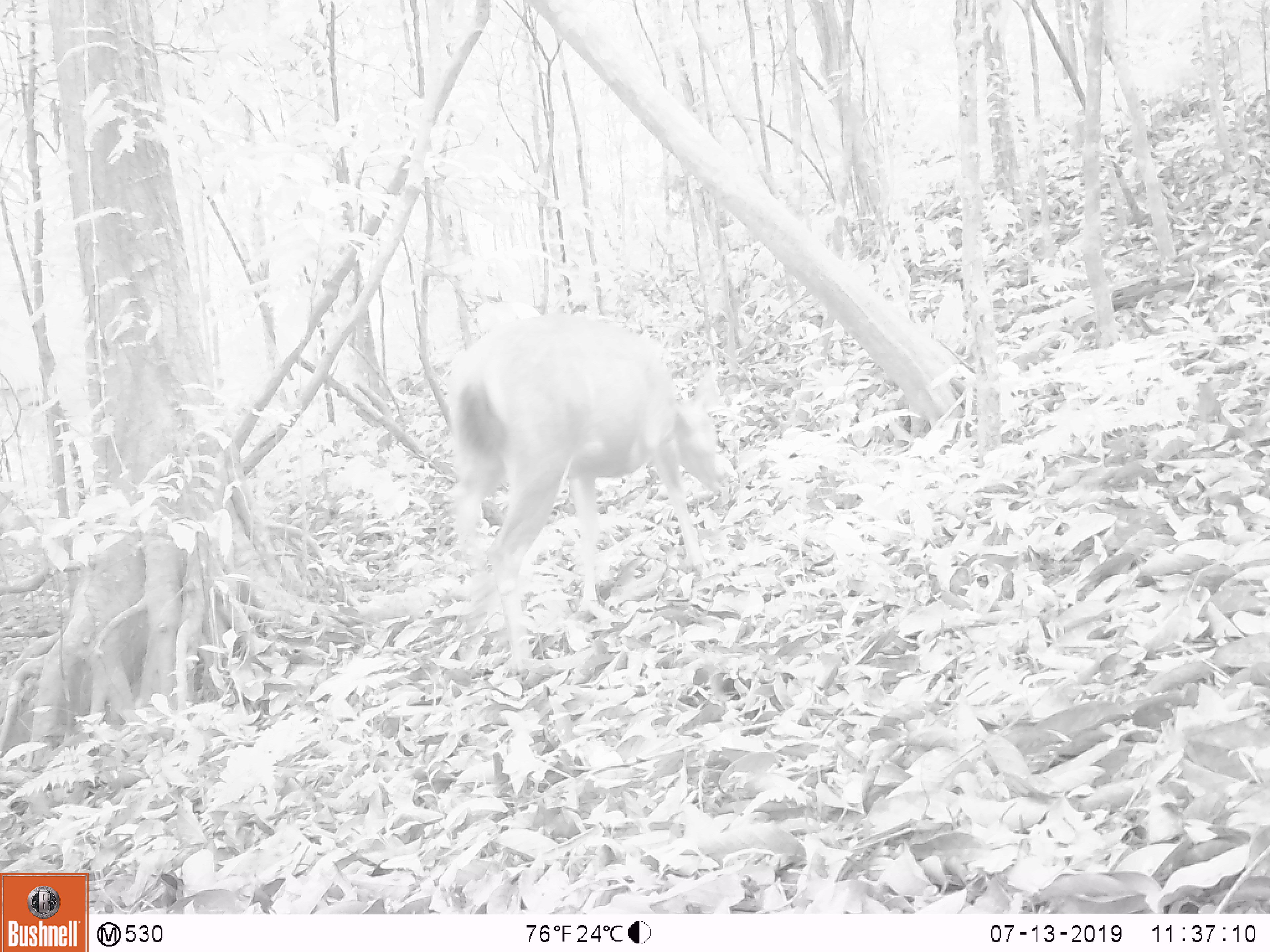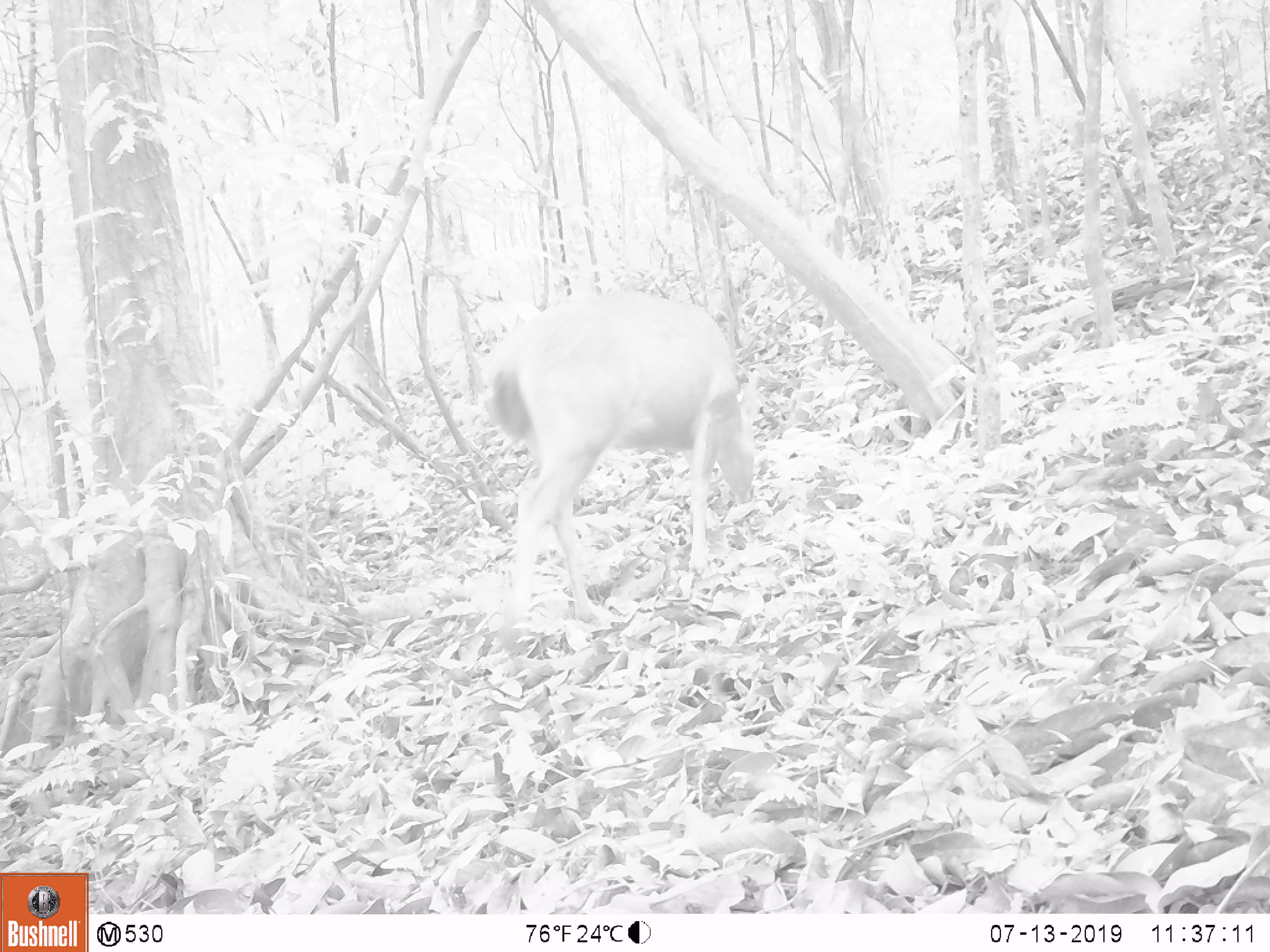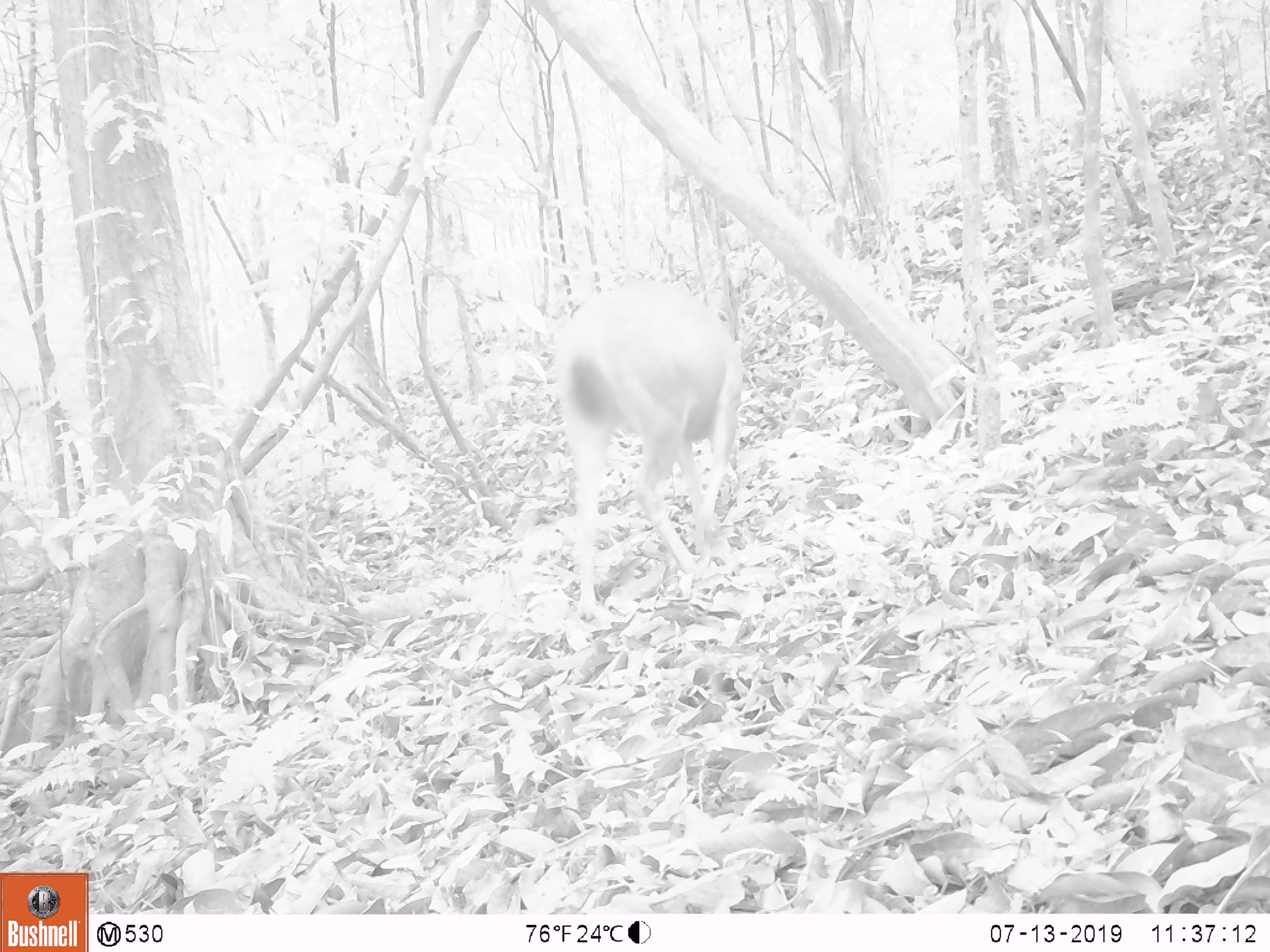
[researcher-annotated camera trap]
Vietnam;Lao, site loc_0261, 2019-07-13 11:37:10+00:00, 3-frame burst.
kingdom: Animalia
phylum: Chordata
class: Mammalia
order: Artiodactyla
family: Cervidae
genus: Rusa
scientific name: Rusa unicolor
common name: sambar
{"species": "sambar (Rusa unicolor)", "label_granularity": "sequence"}